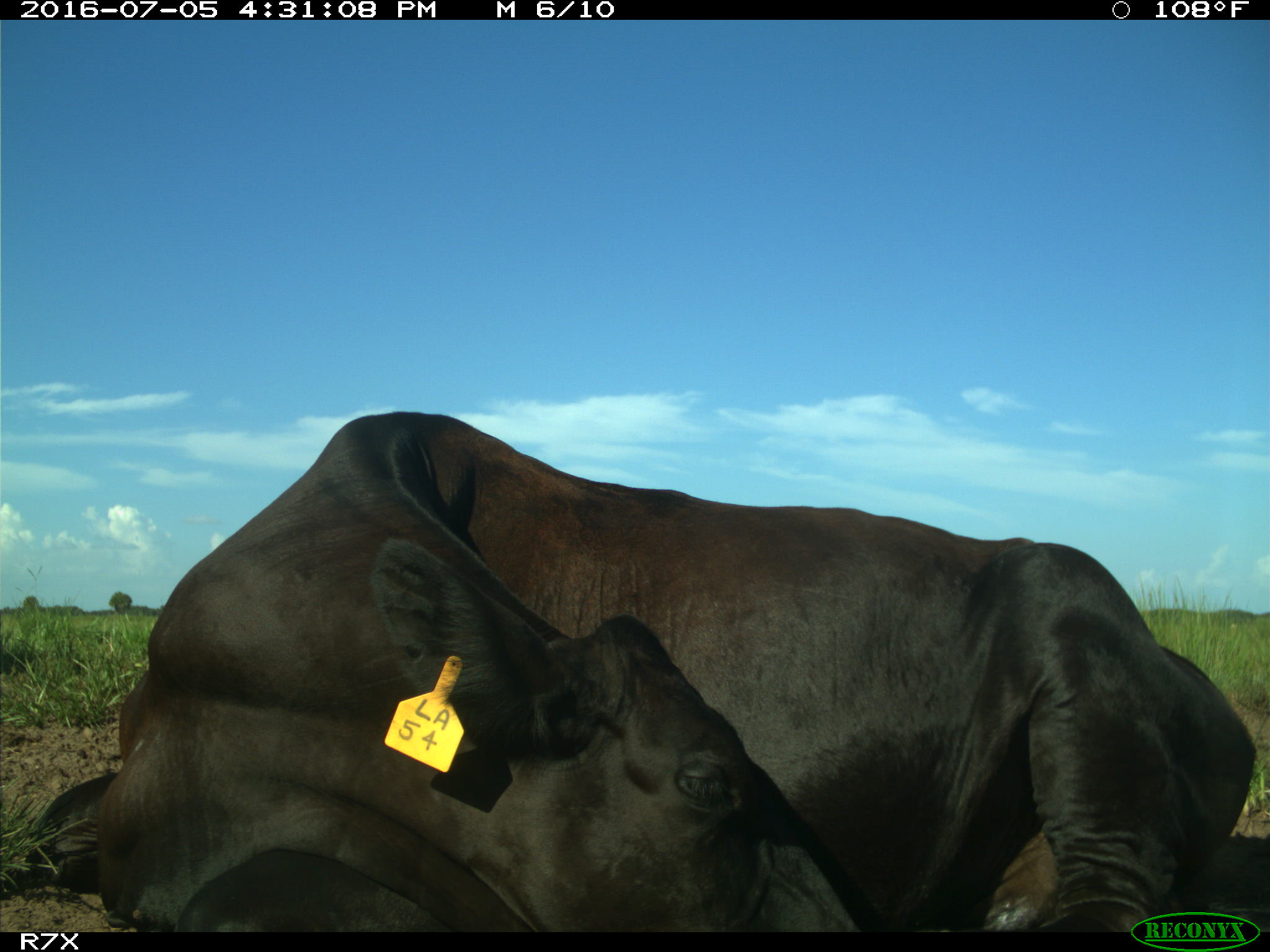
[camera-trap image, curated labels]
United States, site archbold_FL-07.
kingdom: Animalia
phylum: Chordata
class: Mammalia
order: Artiodactyla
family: Bovidae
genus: Bos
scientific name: Bos taurus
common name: domestic cow